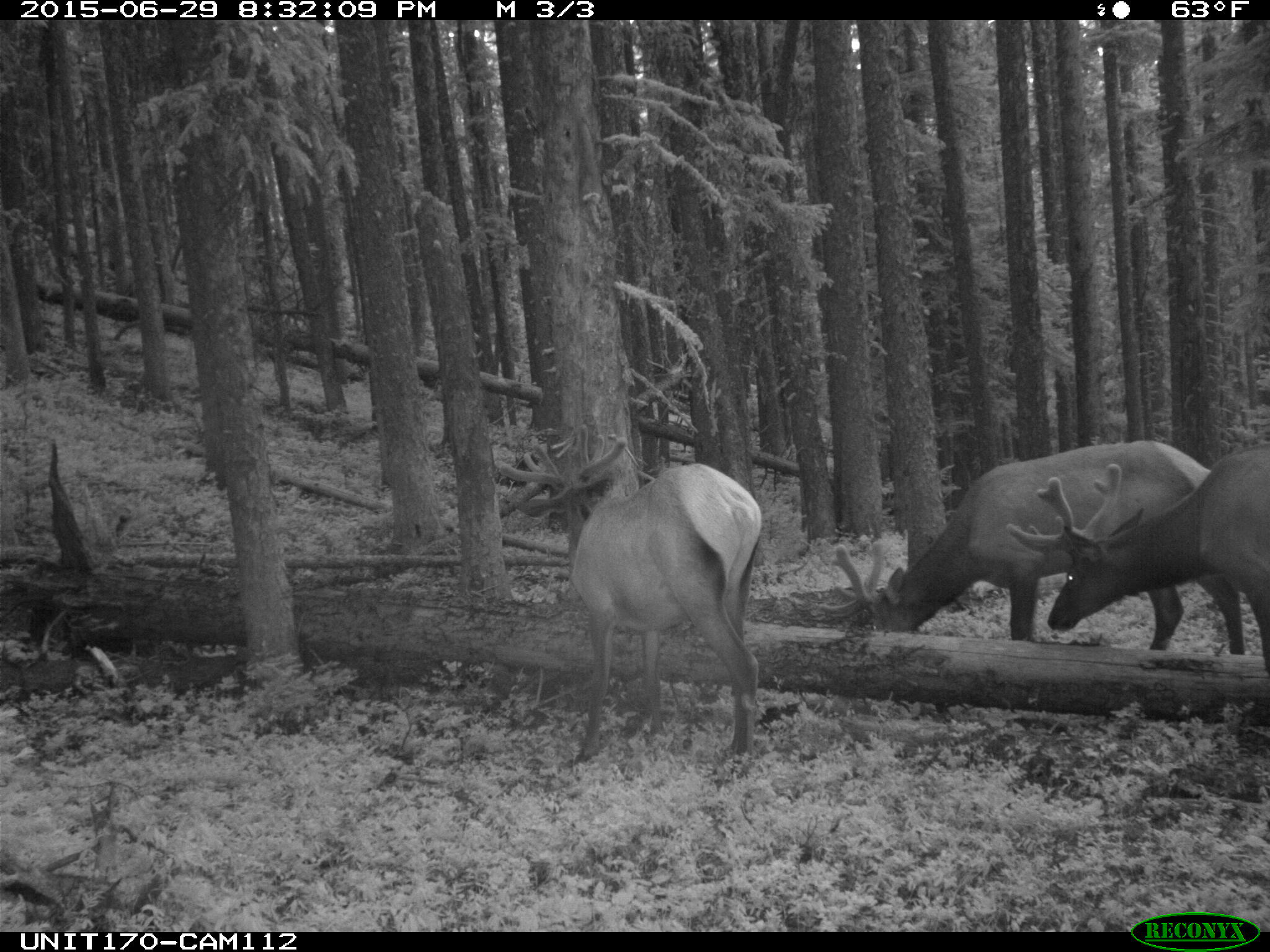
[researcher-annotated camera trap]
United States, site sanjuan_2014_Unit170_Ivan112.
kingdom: Animalia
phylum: Chordata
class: Mammalia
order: Artiodactyla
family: Cervidae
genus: Cervus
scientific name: Cervus elaphus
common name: red deer